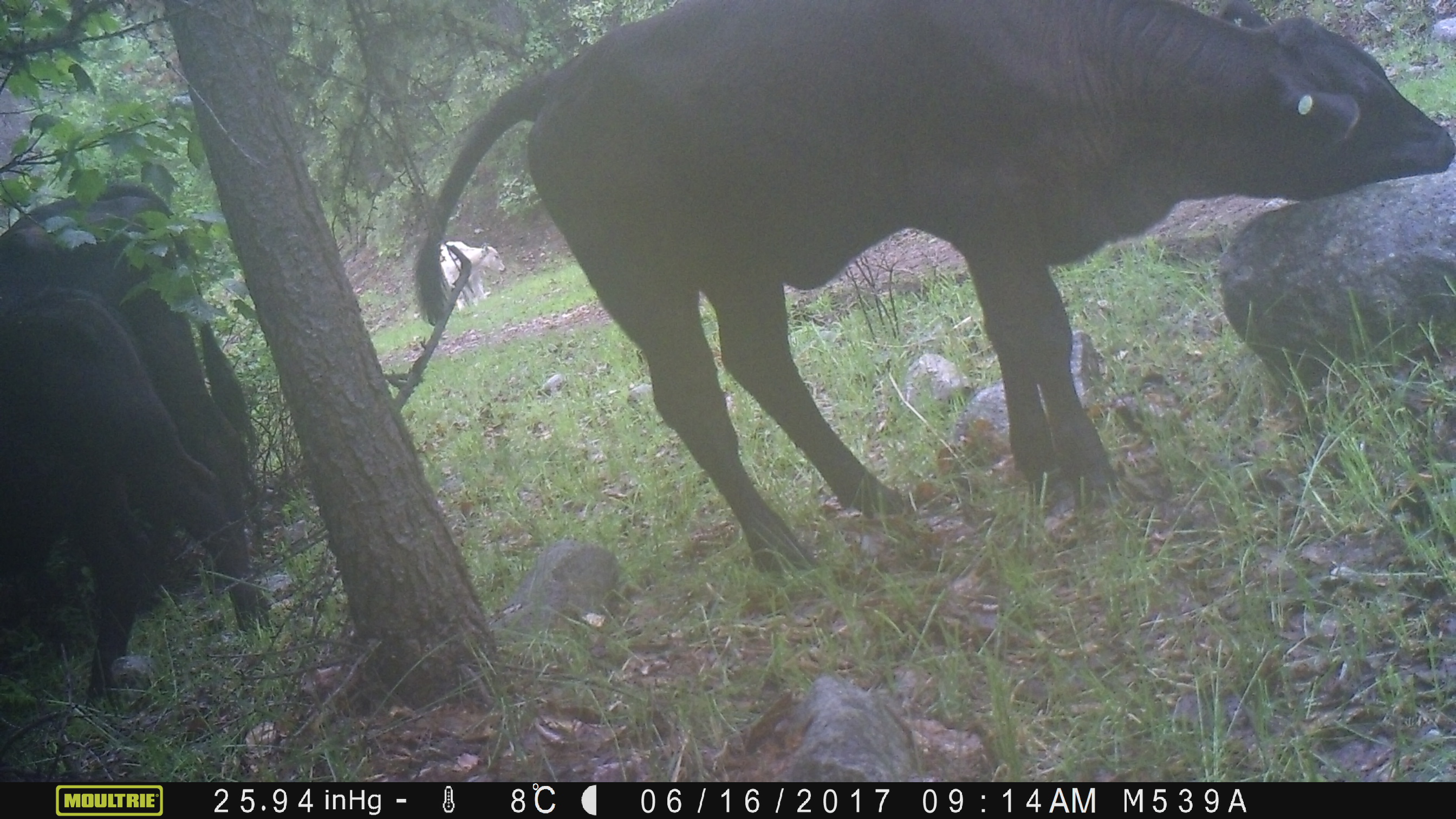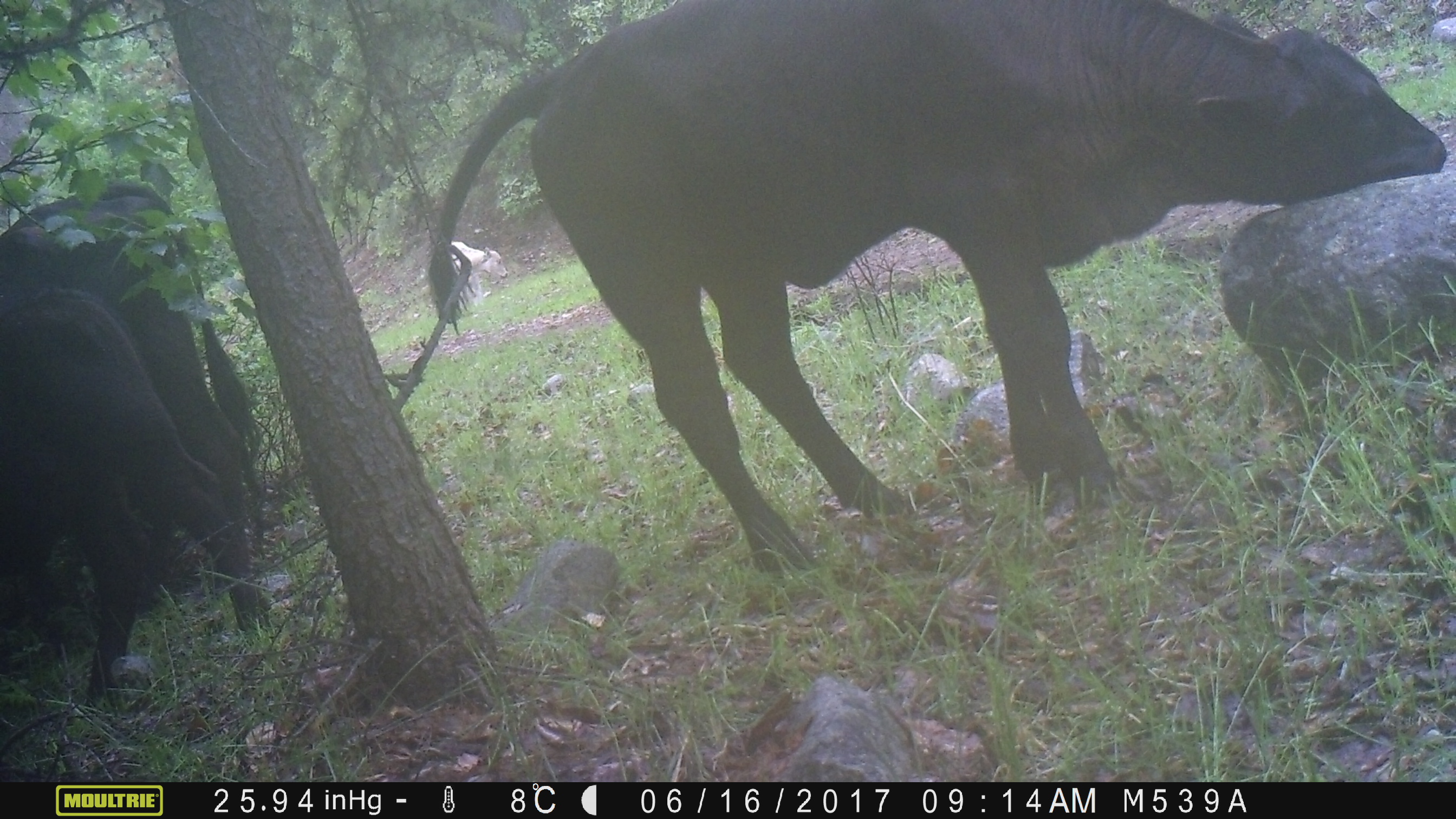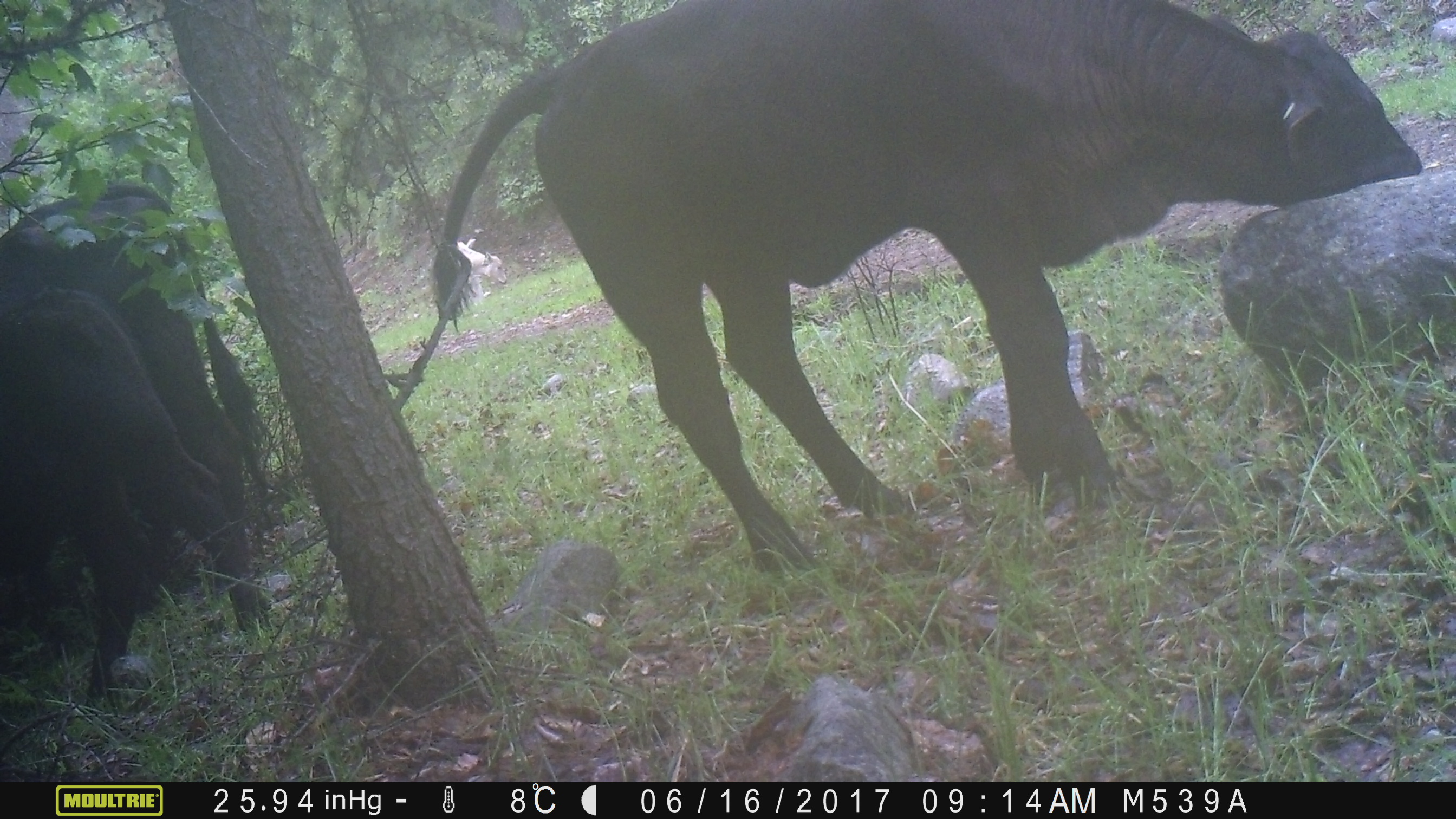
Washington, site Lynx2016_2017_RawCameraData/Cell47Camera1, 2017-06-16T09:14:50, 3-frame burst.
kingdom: Animalia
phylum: Chordata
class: Mammalia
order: Artiodactyla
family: Bovidae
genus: Bos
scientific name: Bos taurus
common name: domestic cattle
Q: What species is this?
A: Domestic cattle (Bos taurus).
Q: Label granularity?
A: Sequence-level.